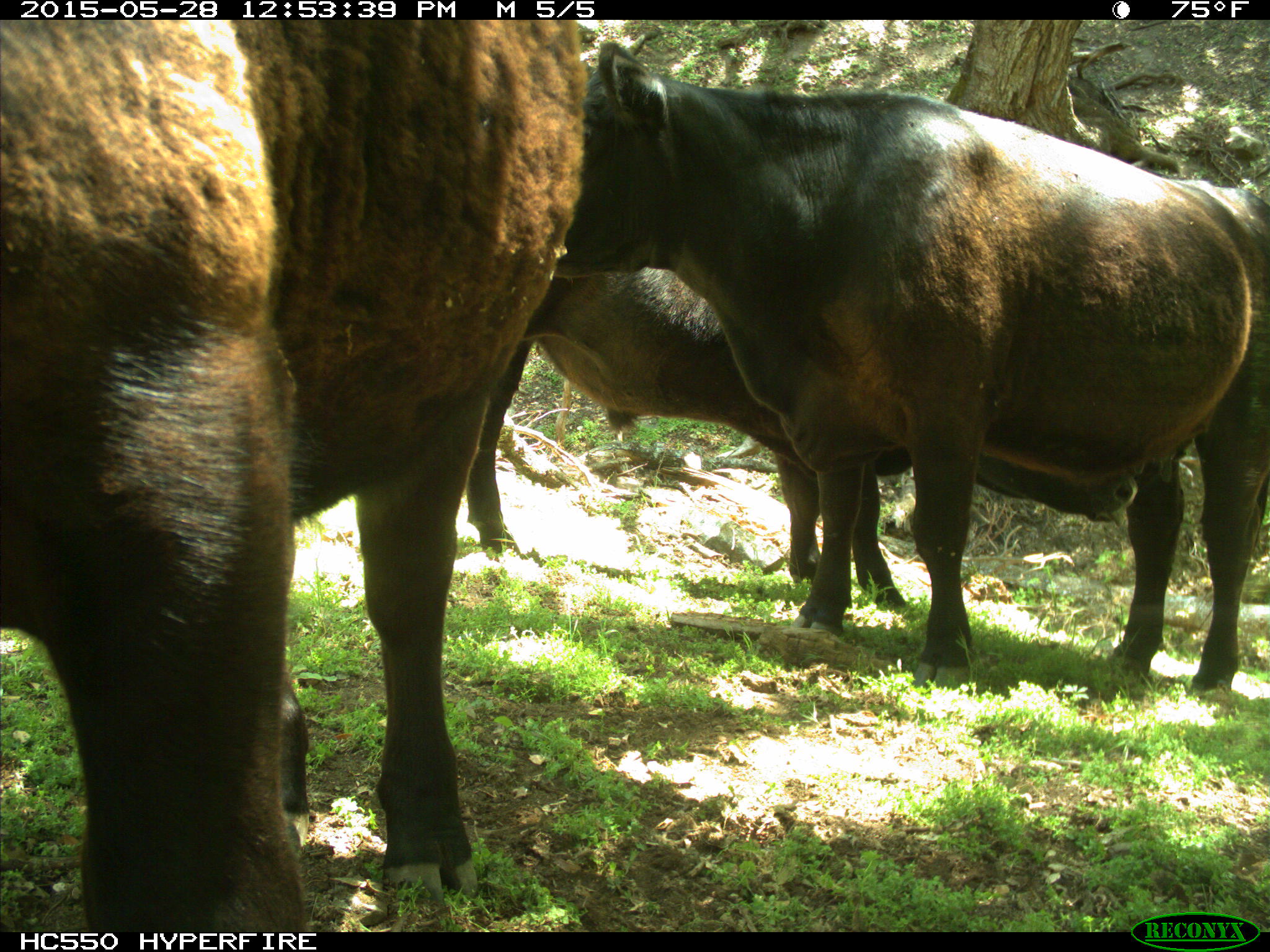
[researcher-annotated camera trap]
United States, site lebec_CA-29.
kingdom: Animalia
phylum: Chordata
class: Mammalia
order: Artiodactyla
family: Bovidae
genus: Bos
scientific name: Bos taurus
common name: domestic cow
Bos taurus (domestic cow).